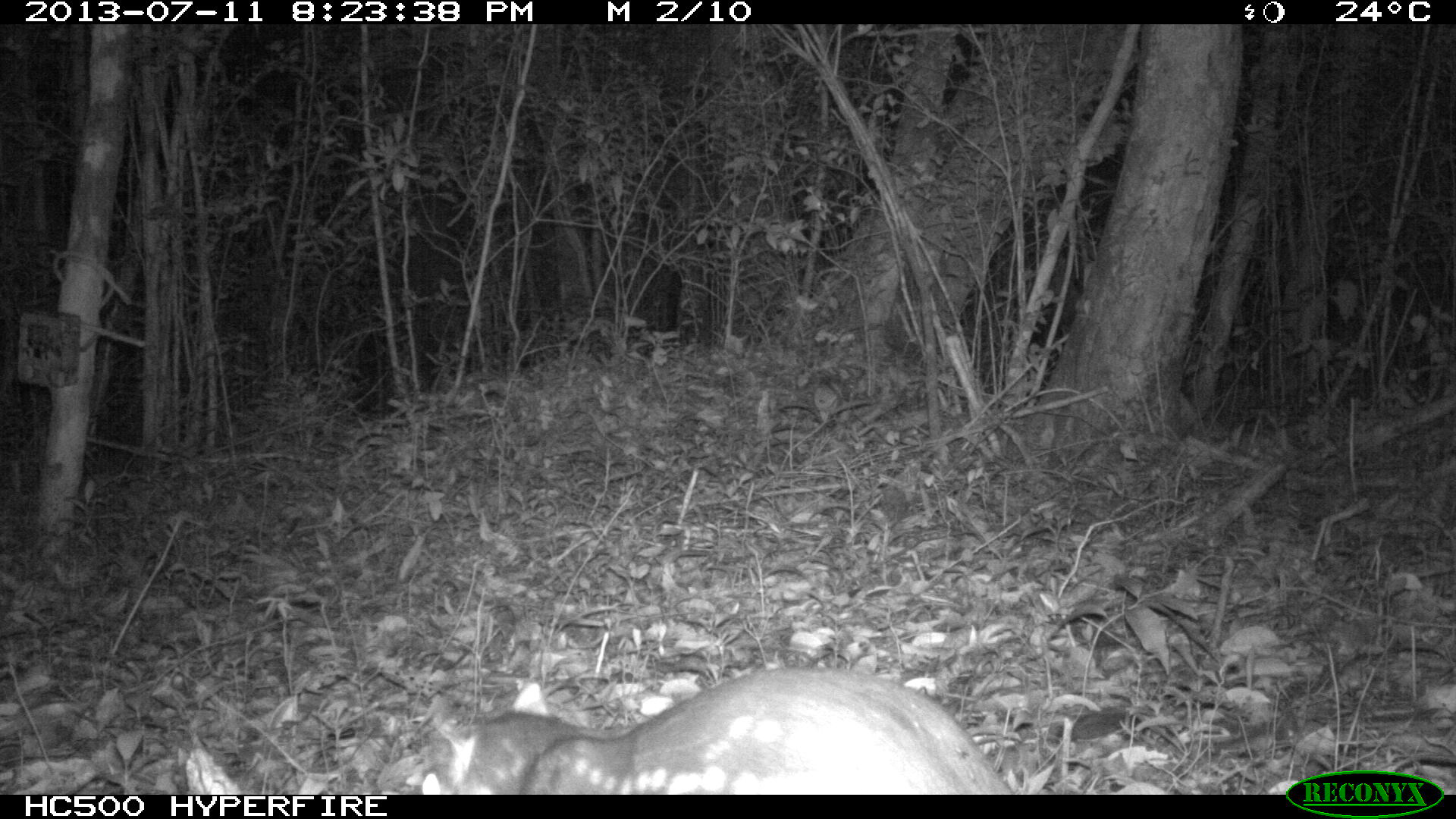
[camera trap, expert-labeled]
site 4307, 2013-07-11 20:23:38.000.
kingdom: Animalia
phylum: Chordata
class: Mammalia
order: Rodentia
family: Cuniculidae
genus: Cuniculus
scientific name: Cuniculus paca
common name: lowland paca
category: agouti paca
Agouti paca (lowland paca) (Cuniculus paca), count 1.